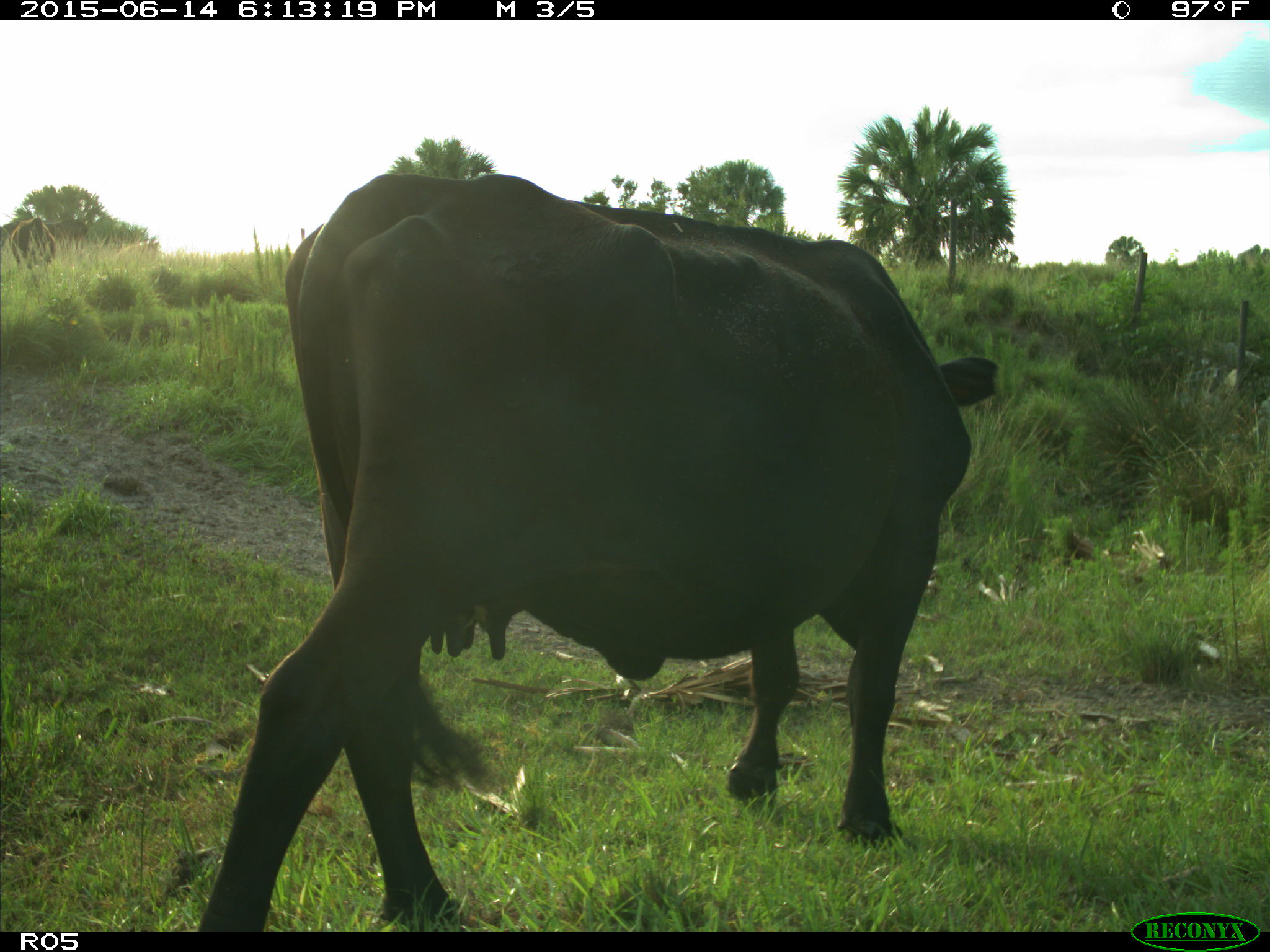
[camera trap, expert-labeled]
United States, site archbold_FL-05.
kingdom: Animalia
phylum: Chordata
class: Mammalia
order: Artiodactyla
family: Bovidae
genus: Bos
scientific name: Bos taurus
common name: domestic cow